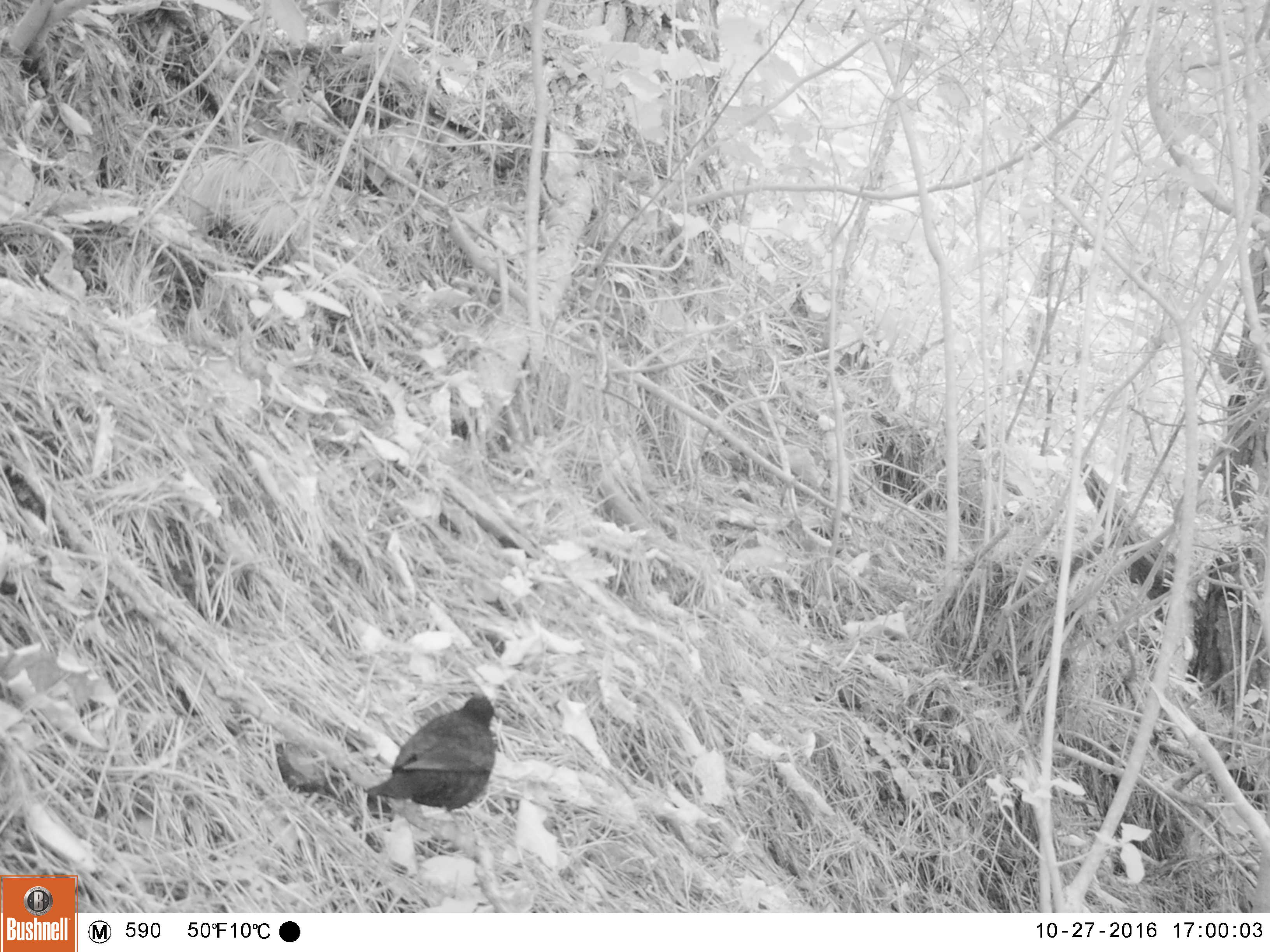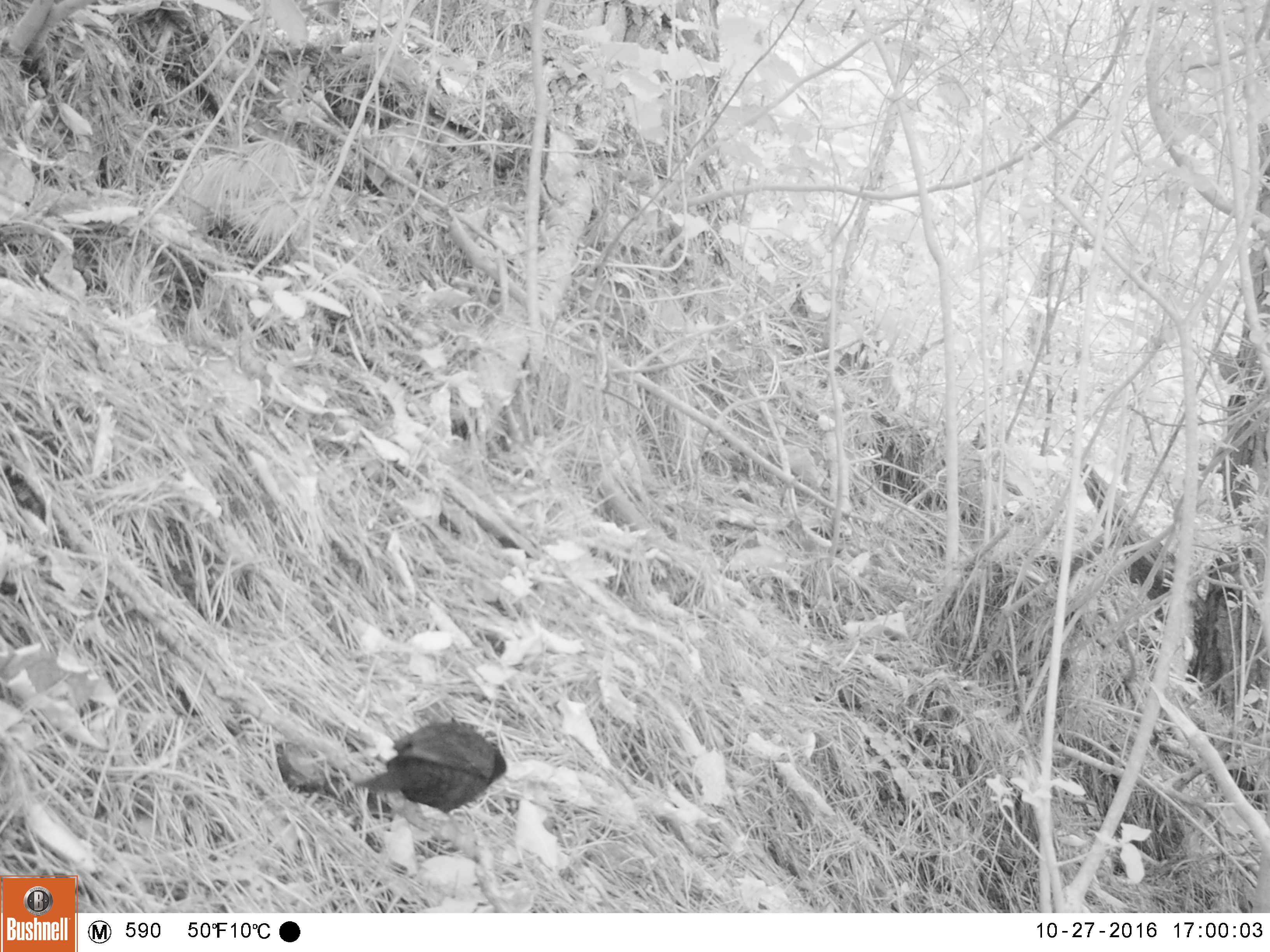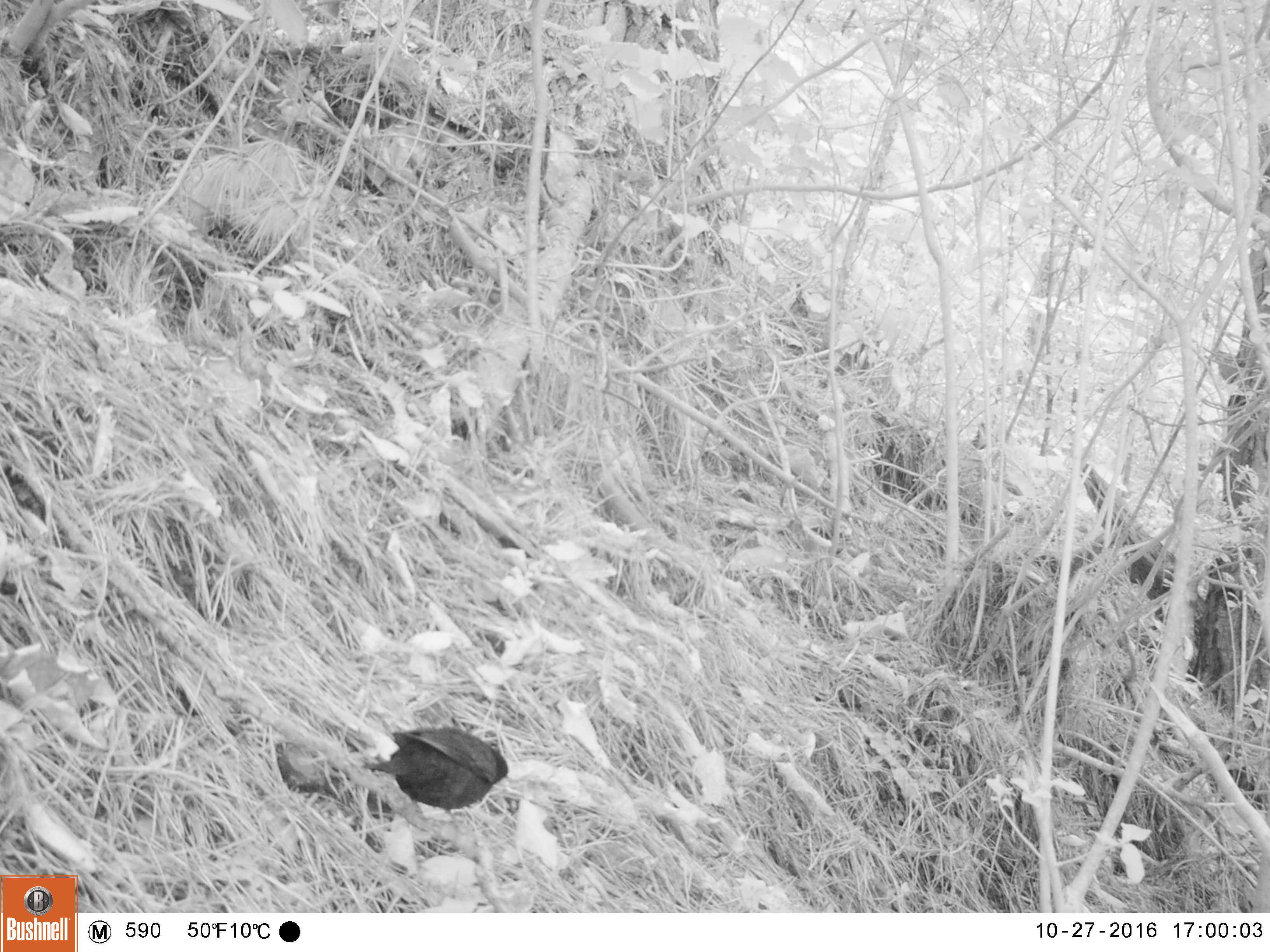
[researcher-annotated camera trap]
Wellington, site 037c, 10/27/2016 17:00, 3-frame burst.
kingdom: Animalia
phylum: Chordata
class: Aves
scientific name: Aves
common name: bird